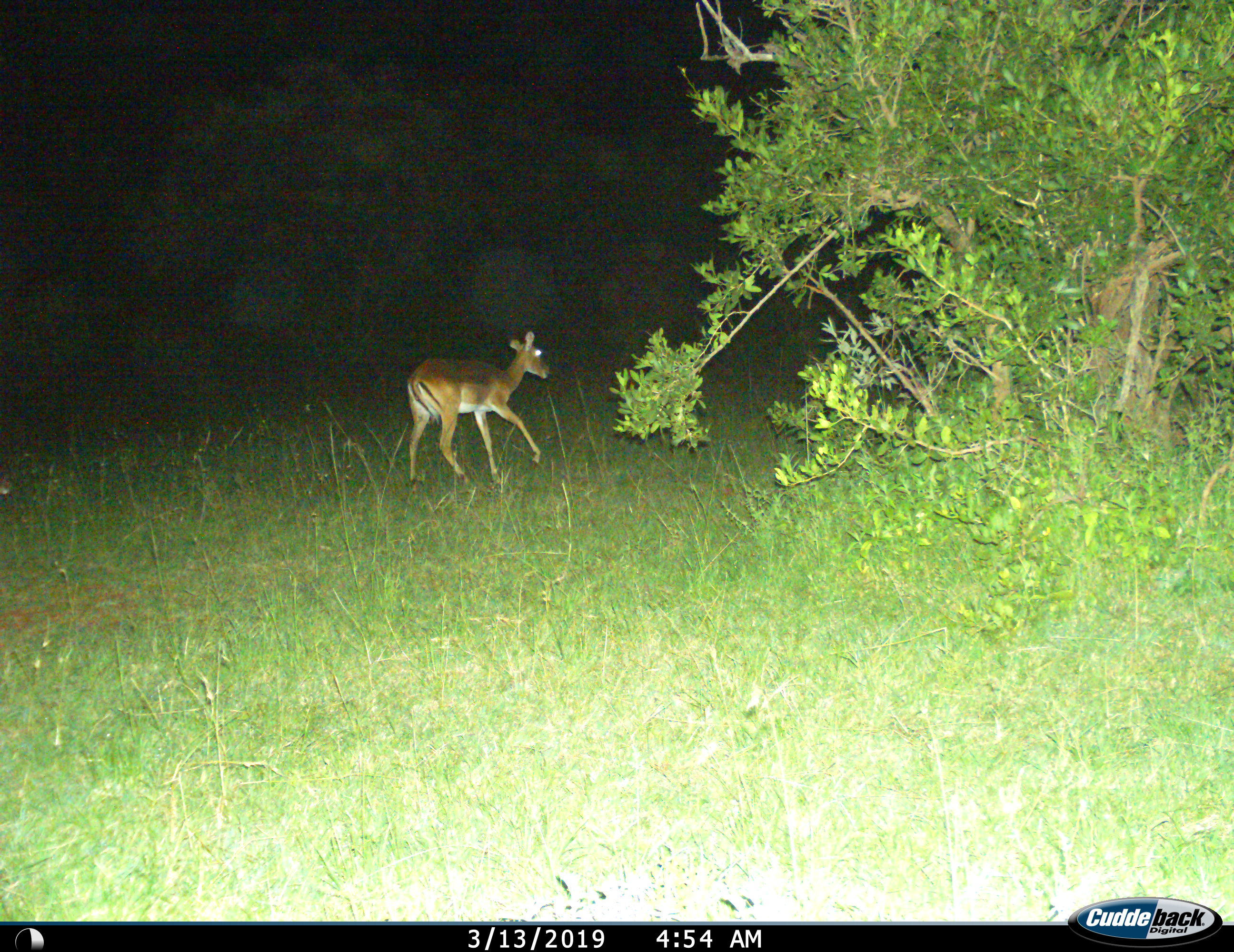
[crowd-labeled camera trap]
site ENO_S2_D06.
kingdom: Animalia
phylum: Chordata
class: Mammalia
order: Artiodactyla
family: Bovidae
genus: Aepyceros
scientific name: Aepyceros melampus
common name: impala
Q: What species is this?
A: Impala (Aepyceros melampus).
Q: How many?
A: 1.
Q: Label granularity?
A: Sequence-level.